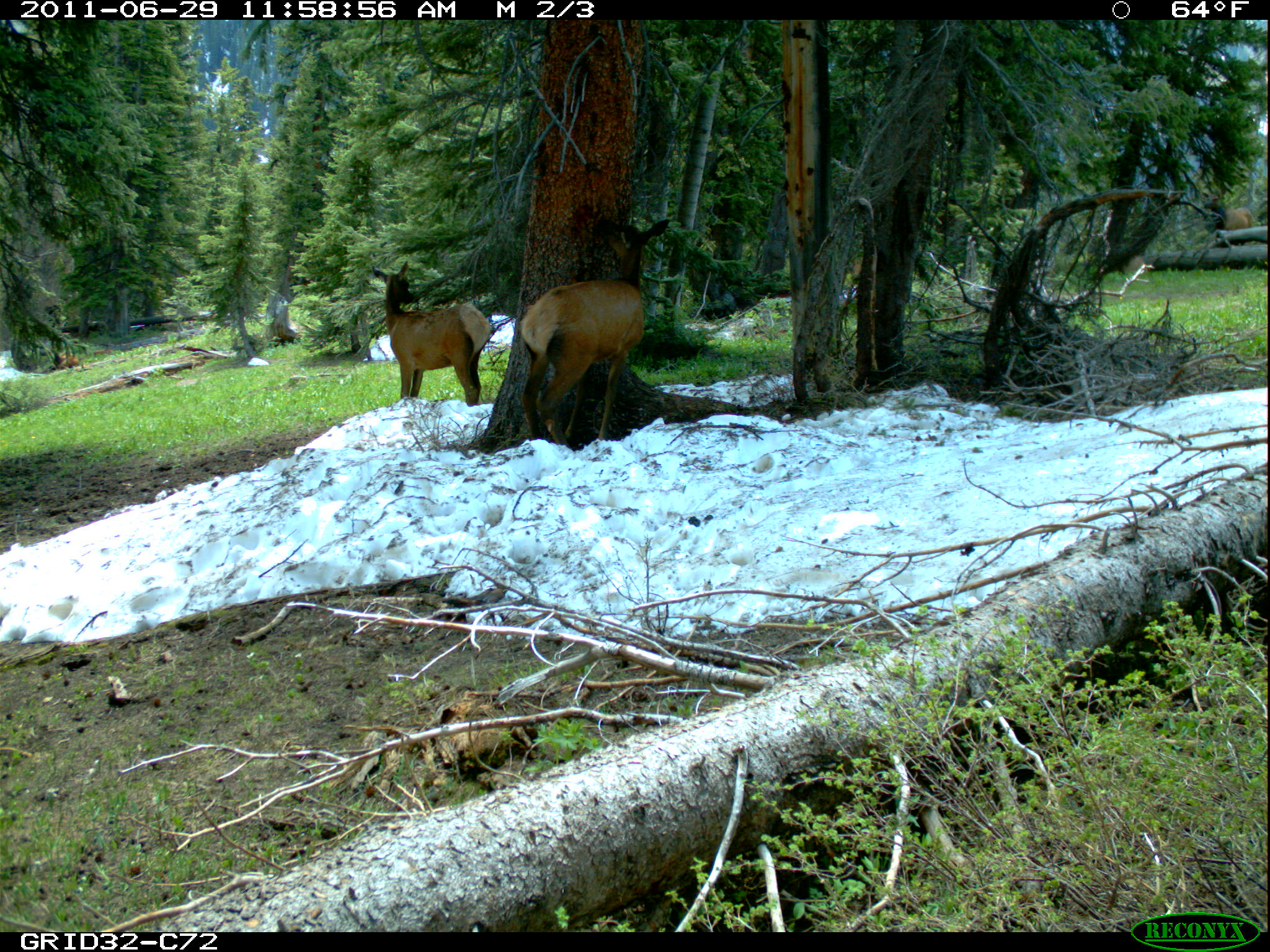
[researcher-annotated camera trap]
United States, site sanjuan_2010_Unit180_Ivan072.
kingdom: Animalia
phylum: Chordata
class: Mammalia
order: Artiodactyla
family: Cervidae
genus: Cervus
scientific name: Cervus elaphus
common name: red deer